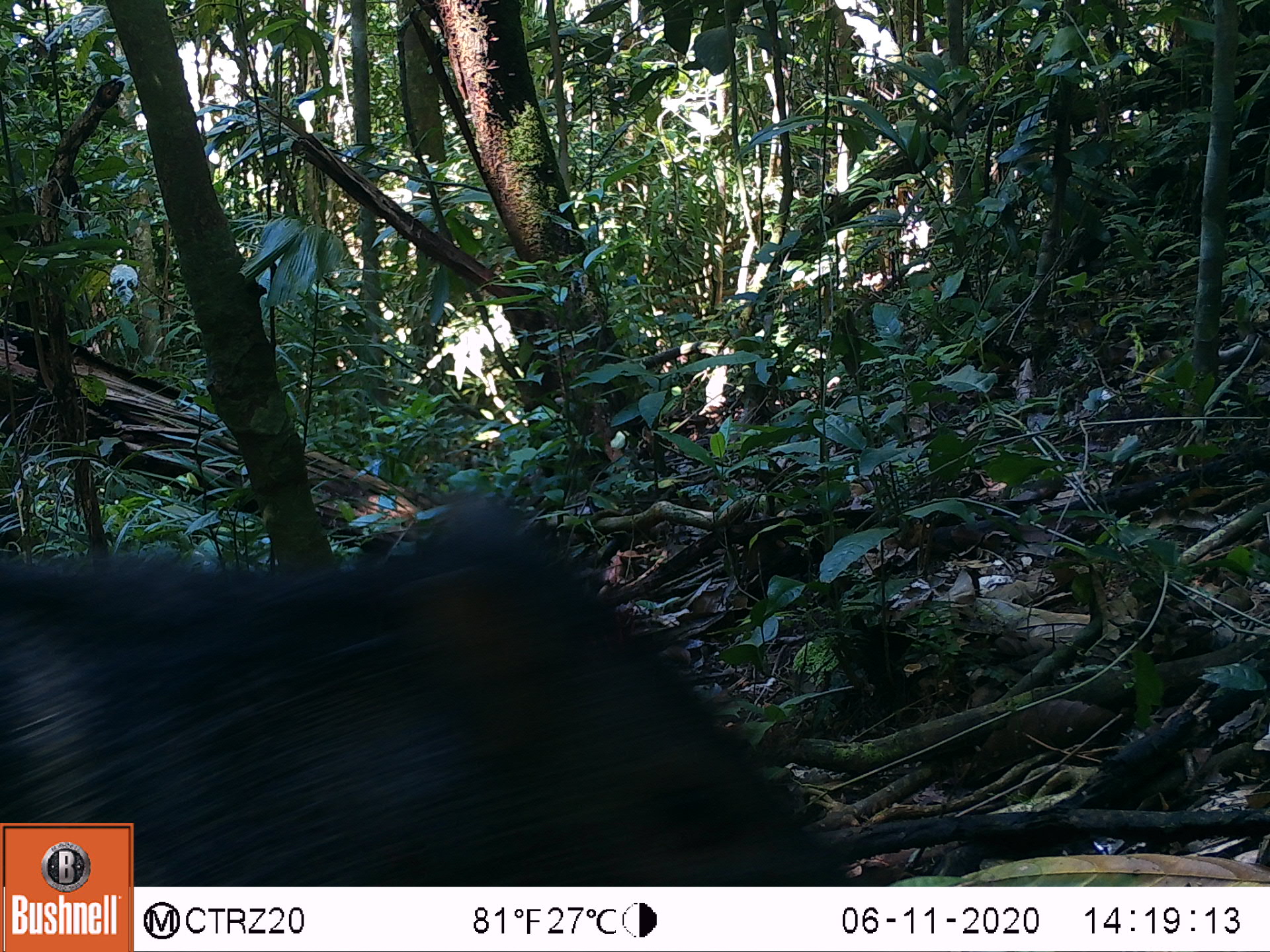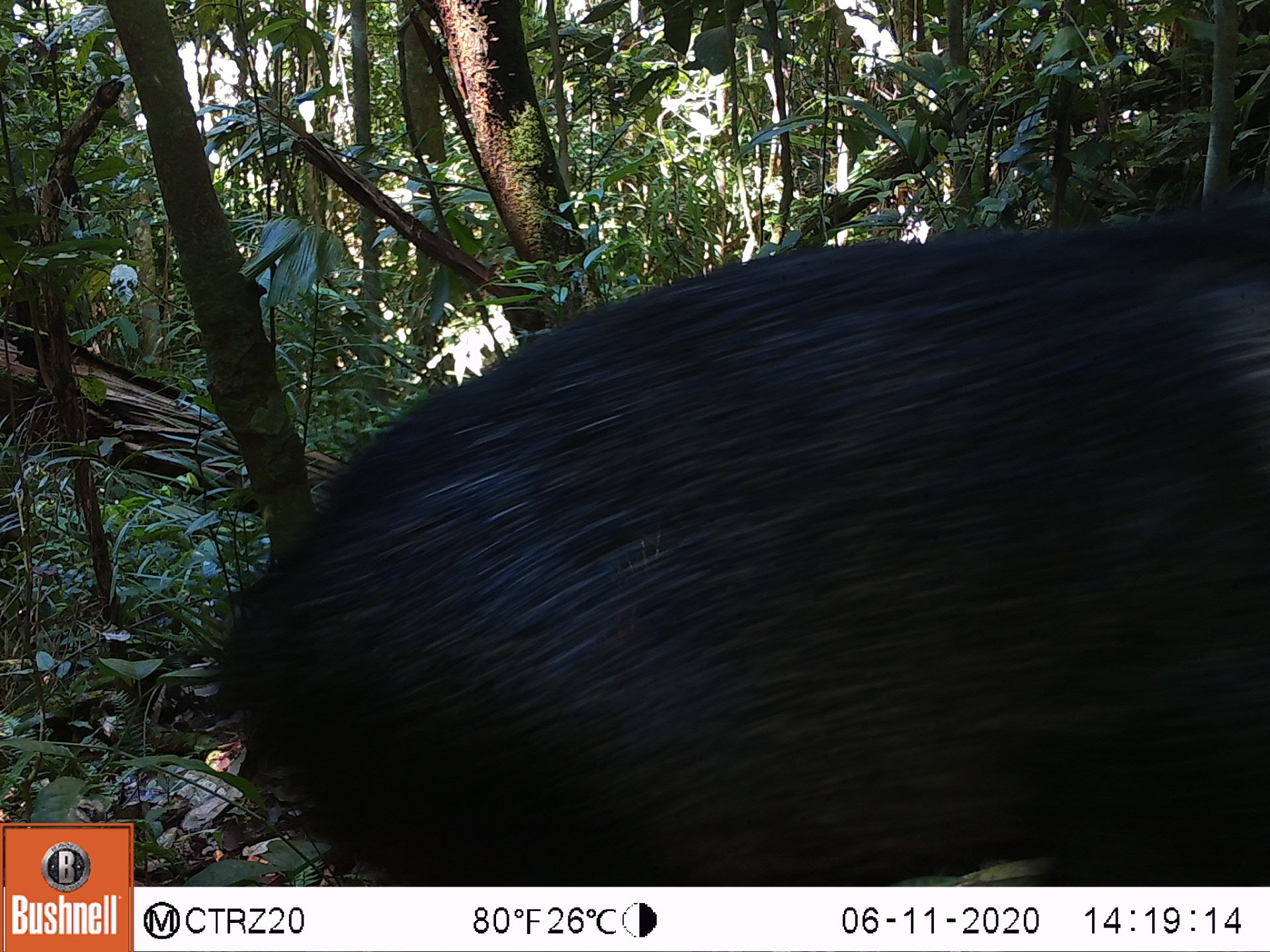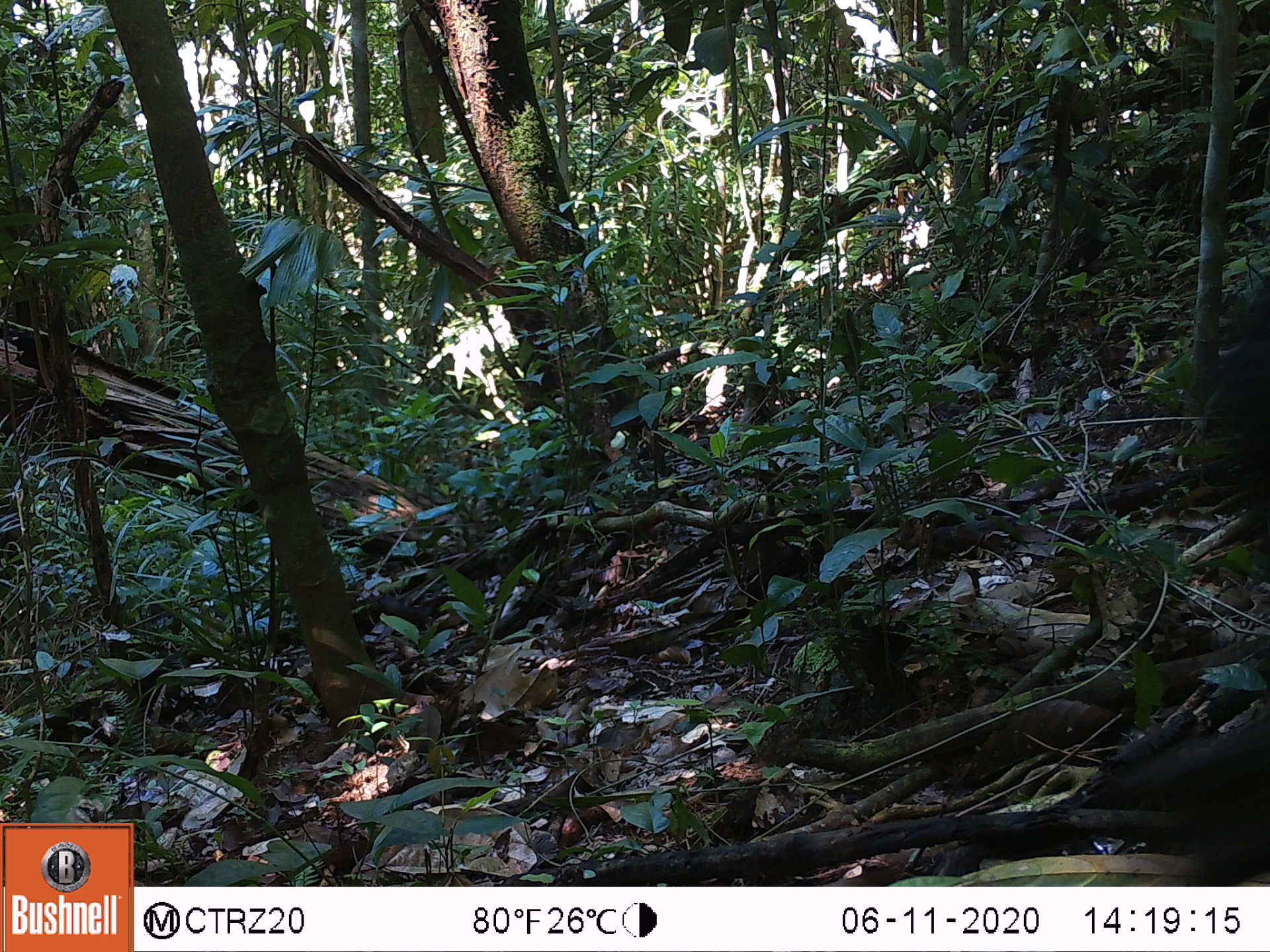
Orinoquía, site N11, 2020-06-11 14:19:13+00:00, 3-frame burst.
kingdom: Animalia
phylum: Chordata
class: Mammalia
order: Artiodactyla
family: Tayassuidae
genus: Pecari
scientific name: Pecari tajacu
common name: collared peccary